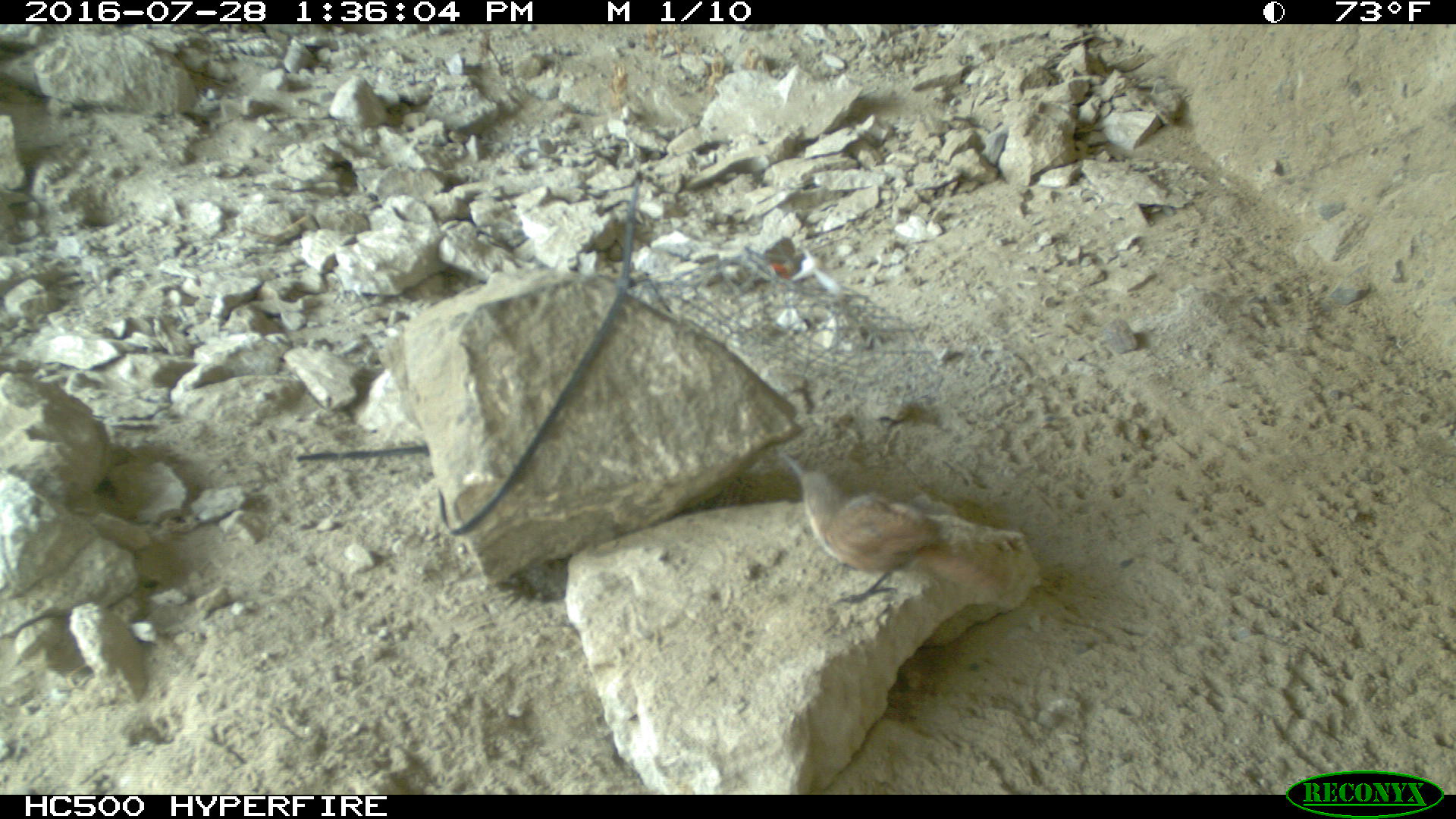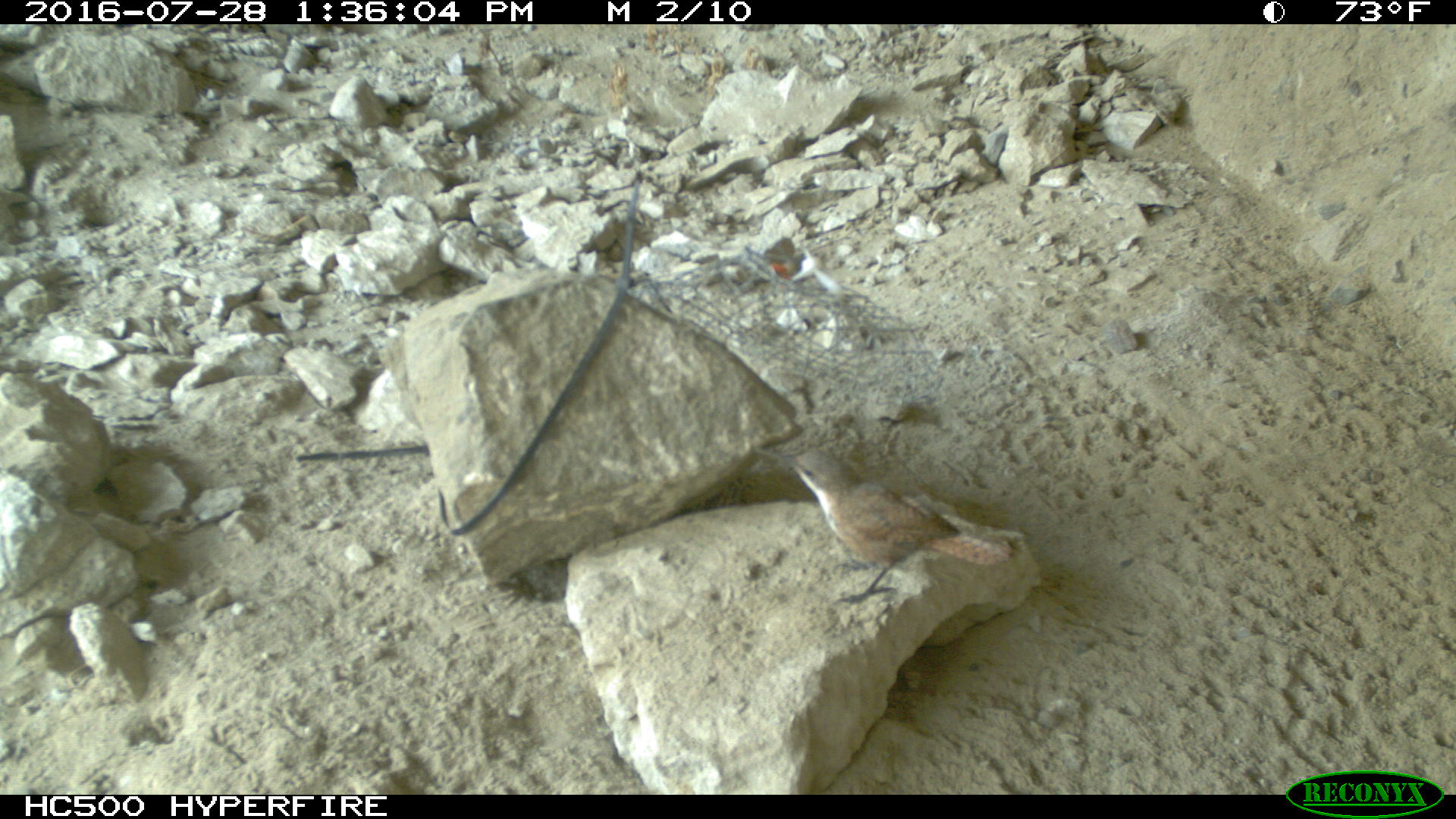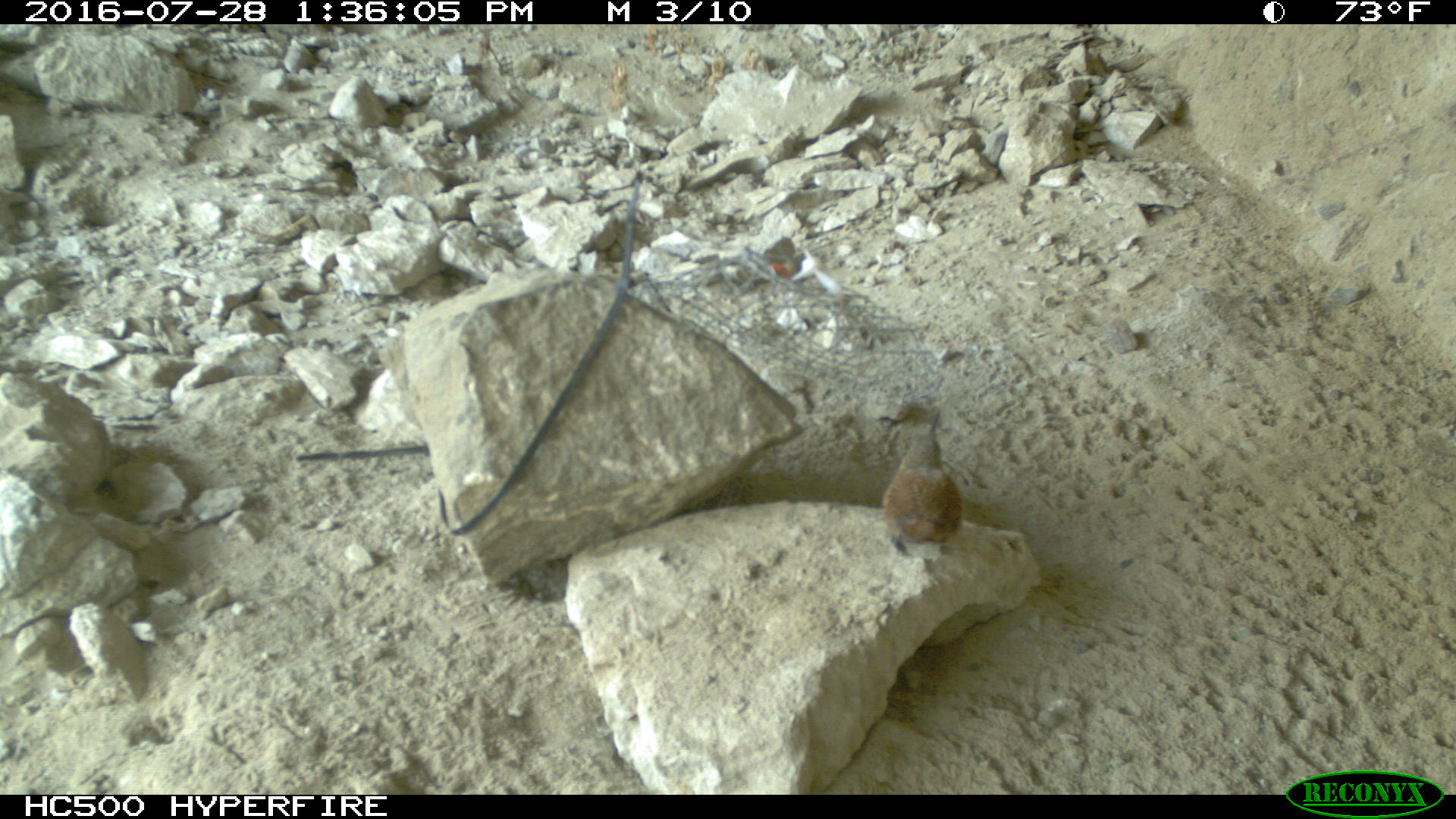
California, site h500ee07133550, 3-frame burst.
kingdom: Animalia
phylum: Chordata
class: Aves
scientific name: Aves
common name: bird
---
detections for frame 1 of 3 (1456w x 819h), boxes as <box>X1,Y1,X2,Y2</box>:
bird: <box>773,444,1011,610</box>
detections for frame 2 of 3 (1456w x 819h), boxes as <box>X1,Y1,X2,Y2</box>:
bird: <box>753,443,1012,604</box>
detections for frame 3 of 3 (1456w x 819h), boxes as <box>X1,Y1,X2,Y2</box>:
bird: <box>887,398,963,562</box>